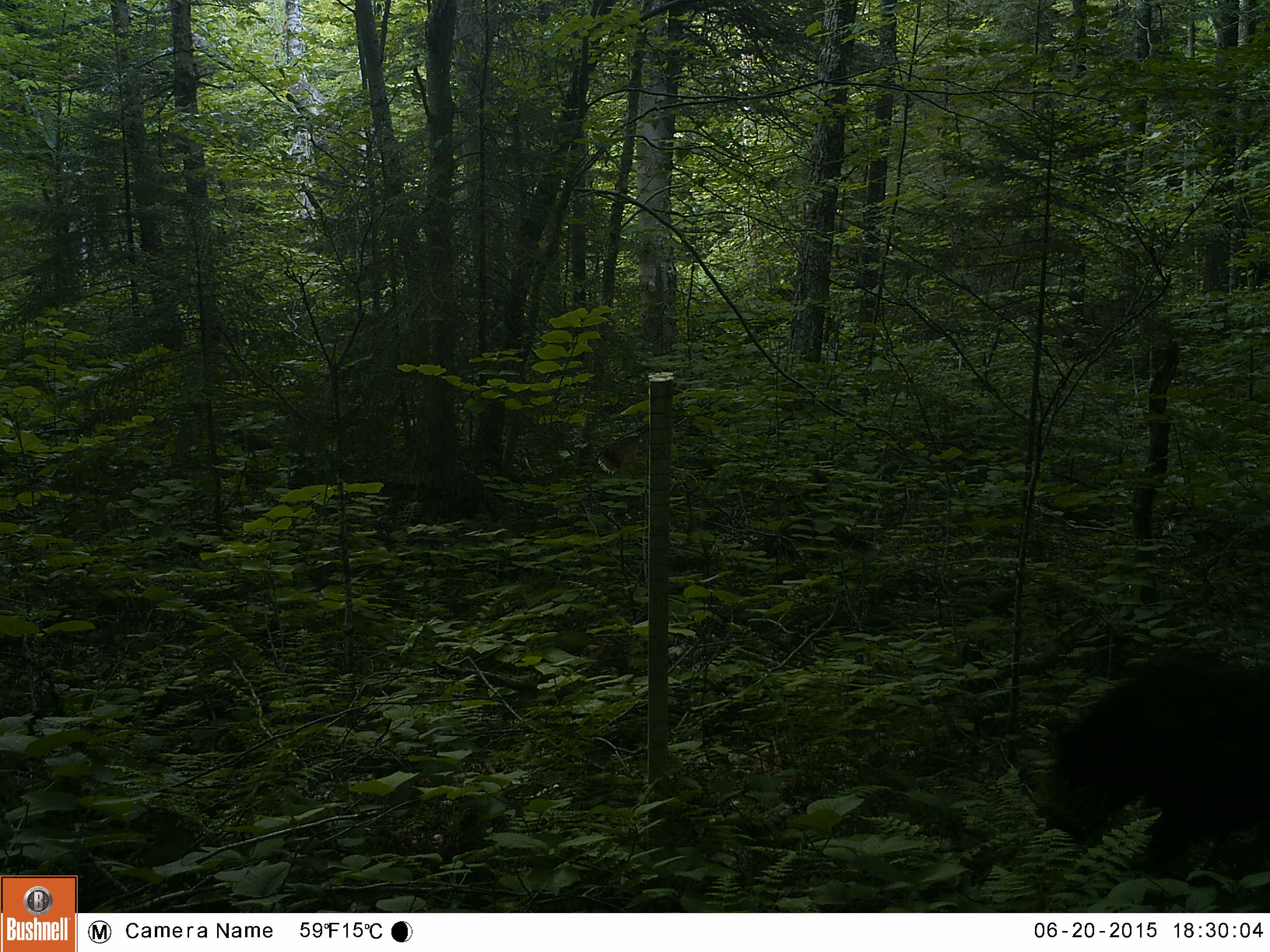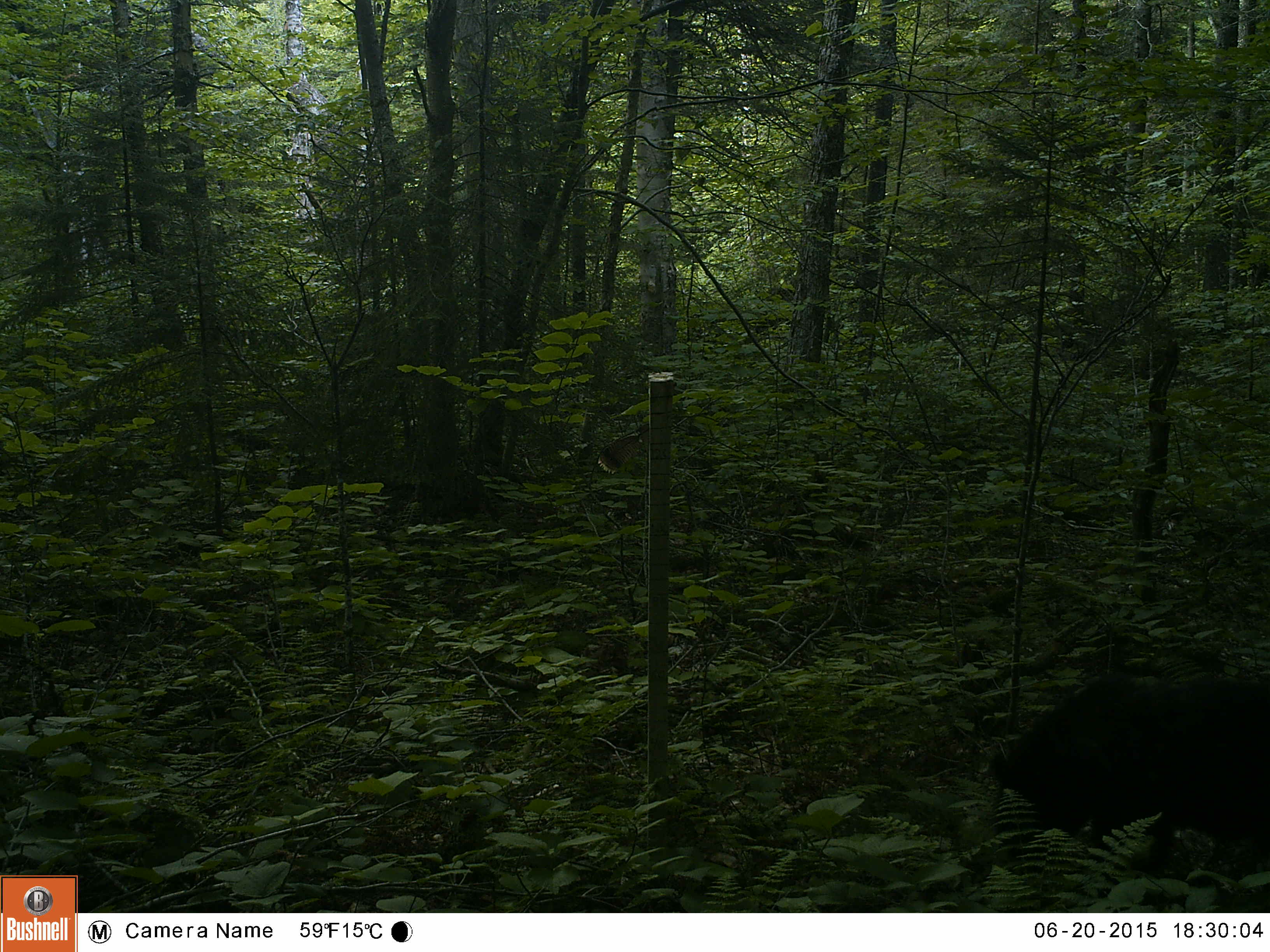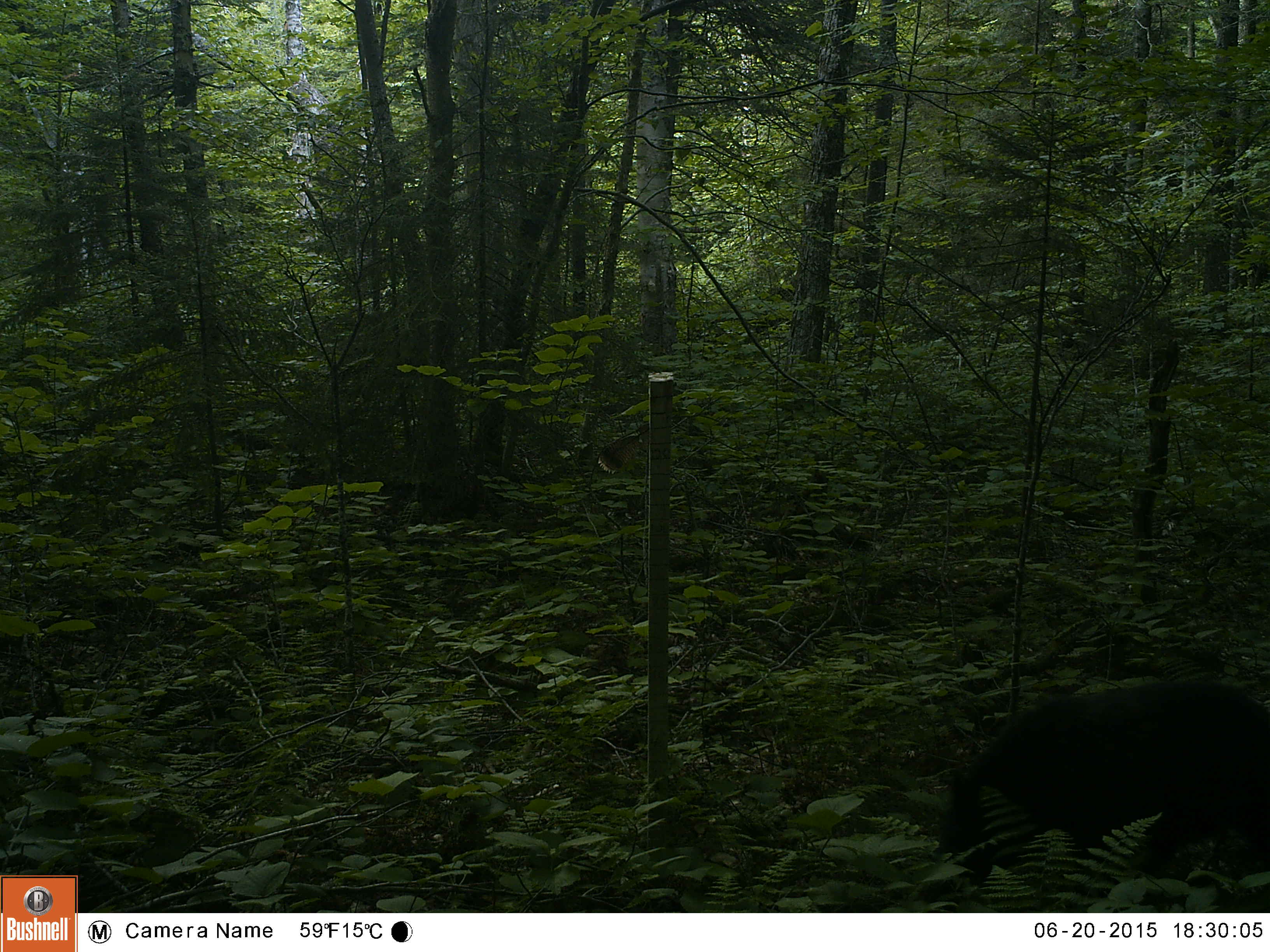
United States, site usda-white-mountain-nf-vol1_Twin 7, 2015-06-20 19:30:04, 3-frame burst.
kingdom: Animalia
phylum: Chordata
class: Mammalia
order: Carnivora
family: Ursidae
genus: Ursus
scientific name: Ursus americanus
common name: black bear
Black bear (Ursus americanus).